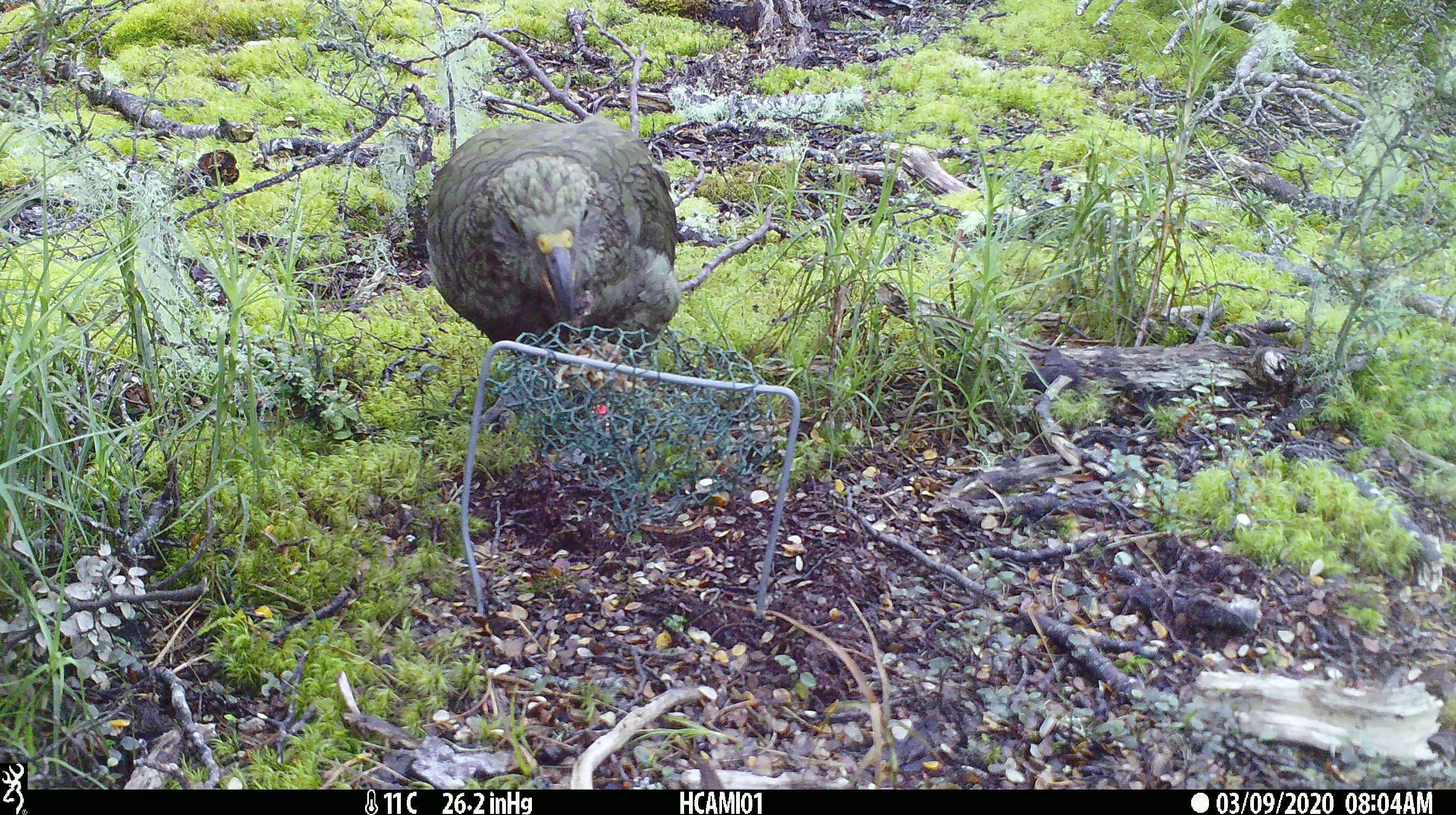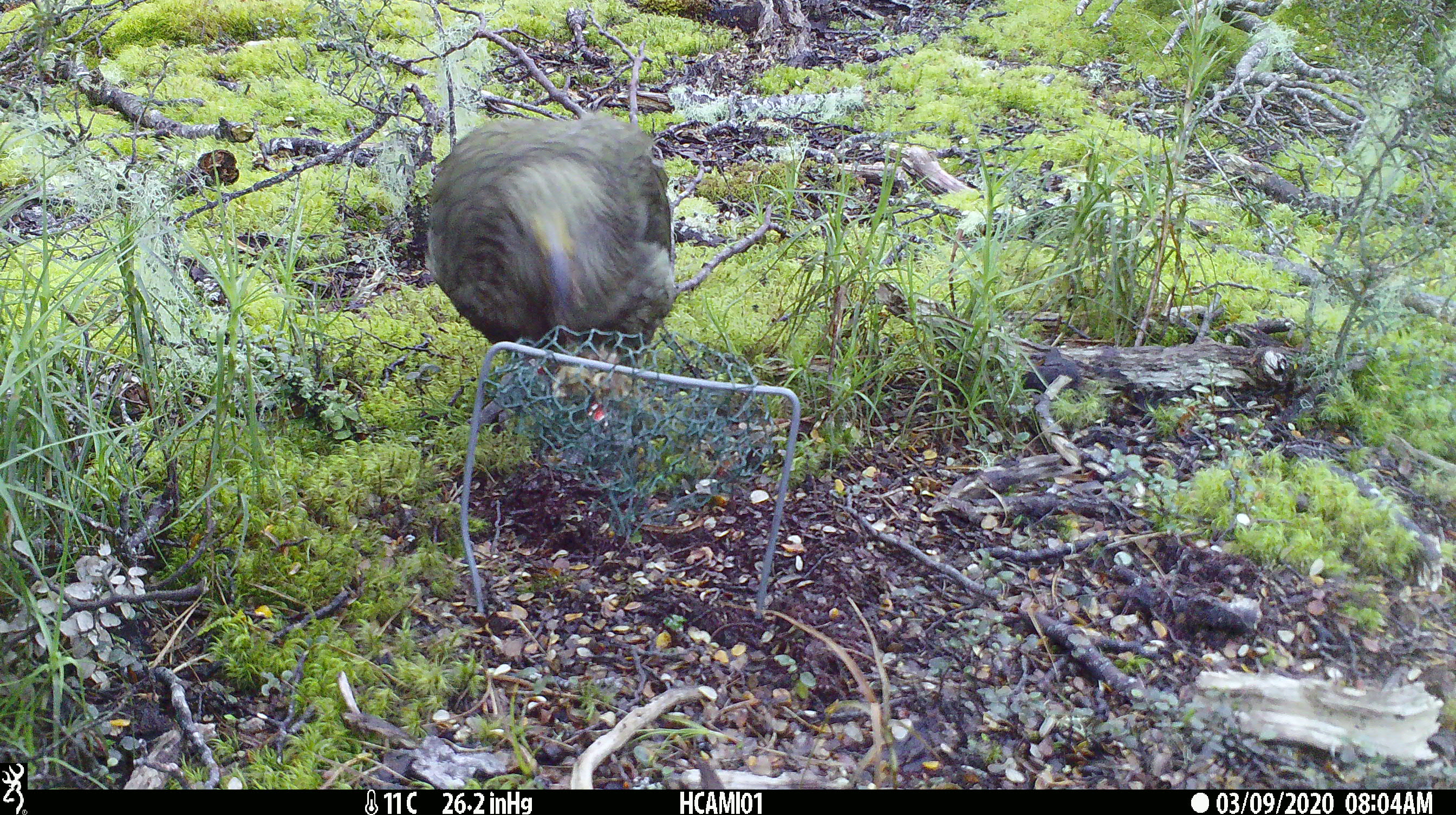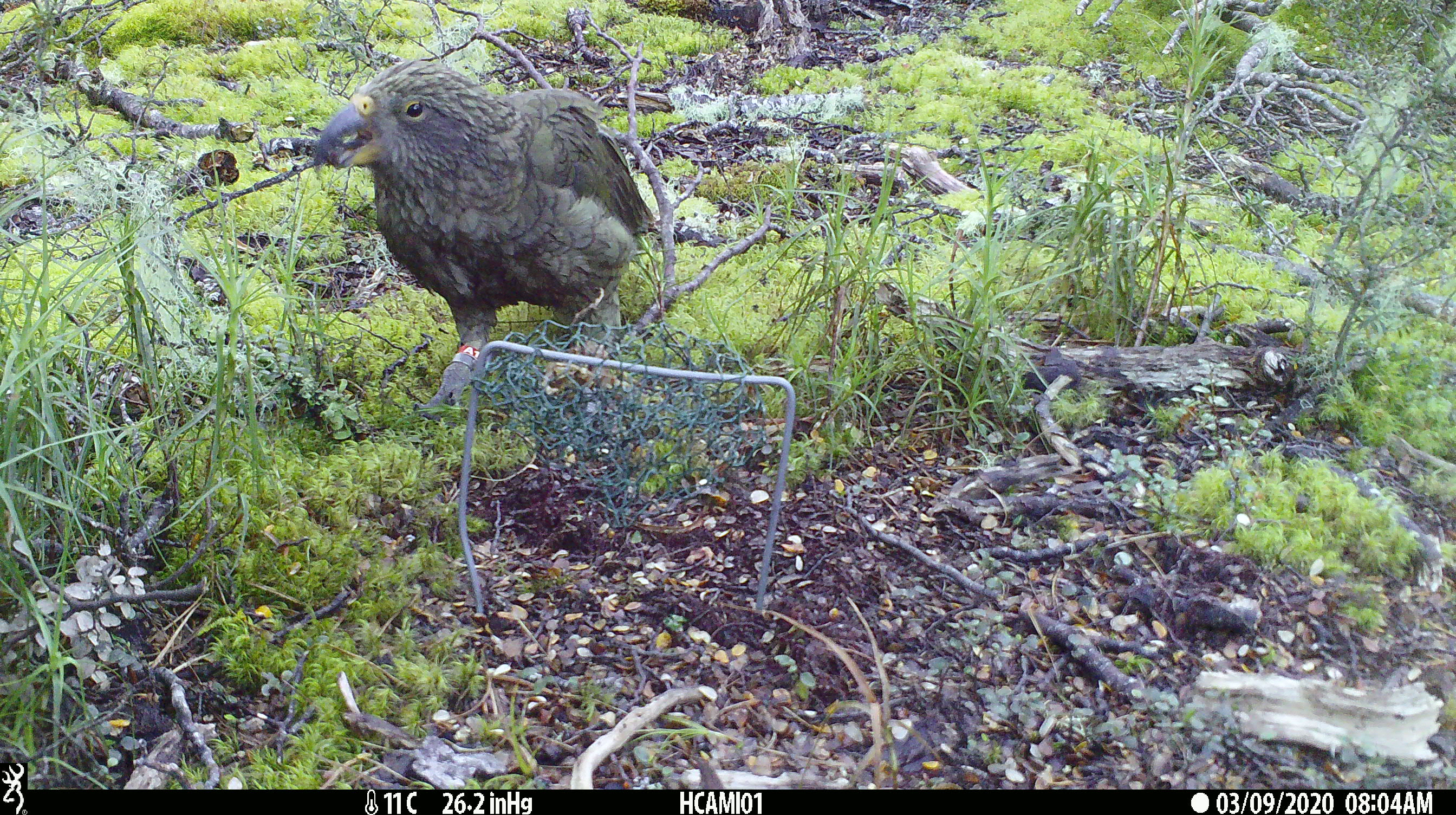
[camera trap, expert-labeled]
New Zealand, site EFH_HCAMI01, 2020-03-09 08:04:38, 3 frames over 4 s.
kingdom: Animalia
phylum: Chordata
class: Aves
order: Psittaciformes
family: Strigopidae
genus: Nestor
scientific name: Nestor notabilis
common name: kea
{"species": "kea (Nestor notabilis)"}